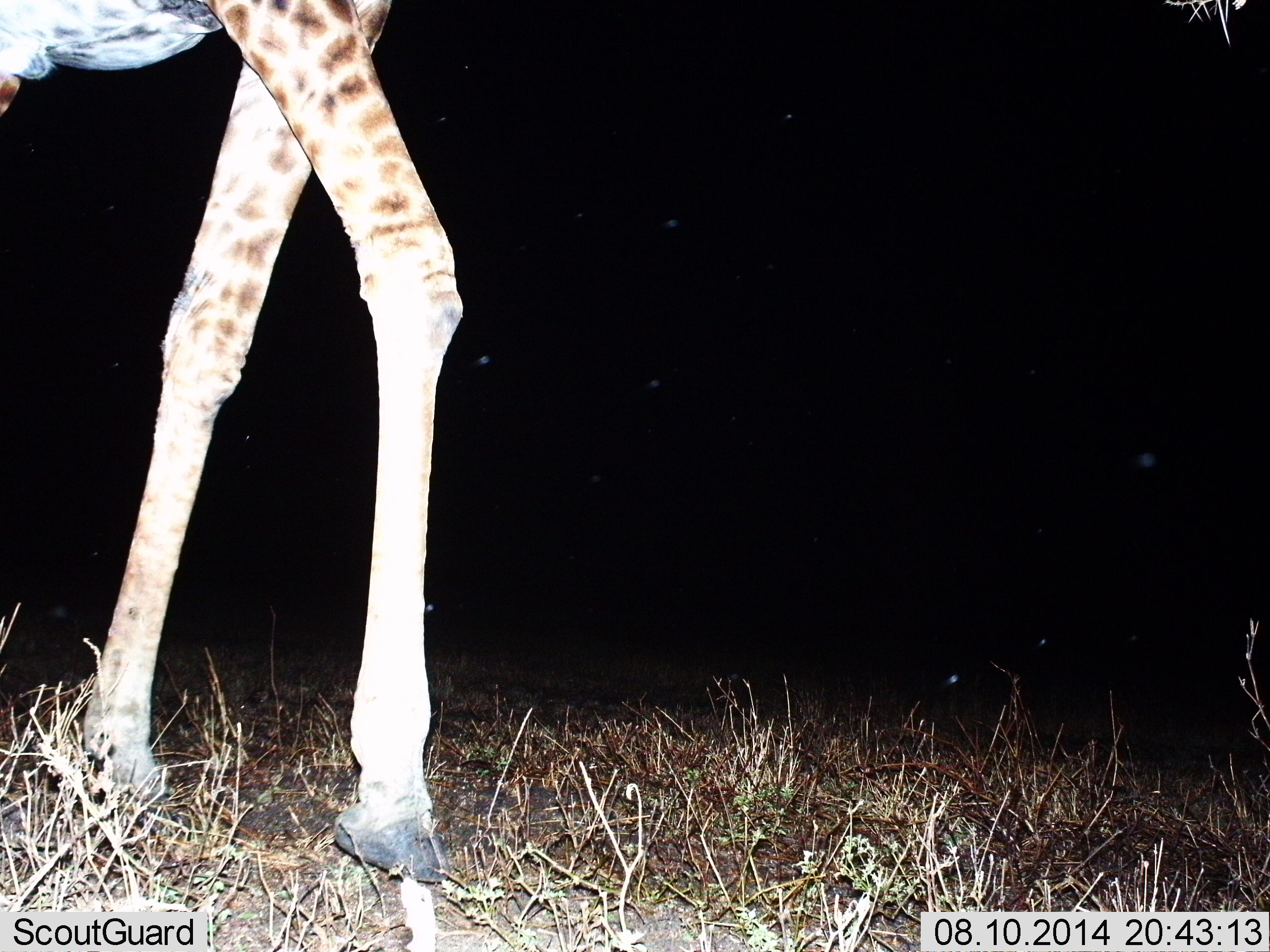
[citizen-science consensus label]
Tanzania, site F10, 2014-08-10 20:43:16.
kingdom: Animalia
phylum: Chordata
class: Mammalia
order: Artiodactyla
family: Giraffidae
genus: Giraffa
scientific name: Giraffa camelopardalis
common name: giraffe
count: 1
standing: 40%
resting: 0%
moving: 70%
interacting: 0%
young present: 0%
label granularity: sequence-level